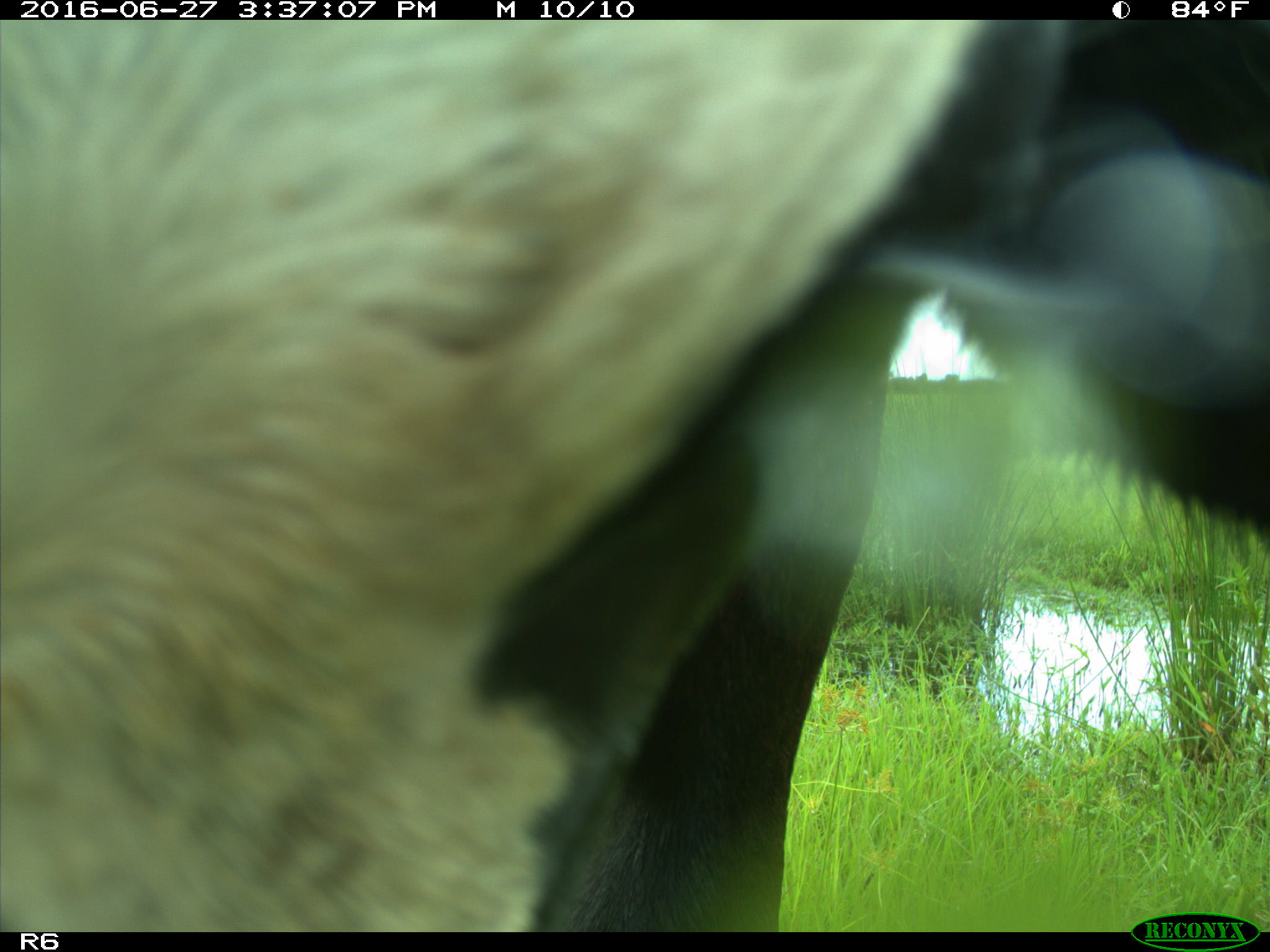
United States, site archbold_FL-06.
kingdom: Animalia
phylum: Chordata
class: Mammalia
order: Artiodactyla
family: Bovidae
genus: Bos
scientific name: Bos taurus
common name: domestic cow